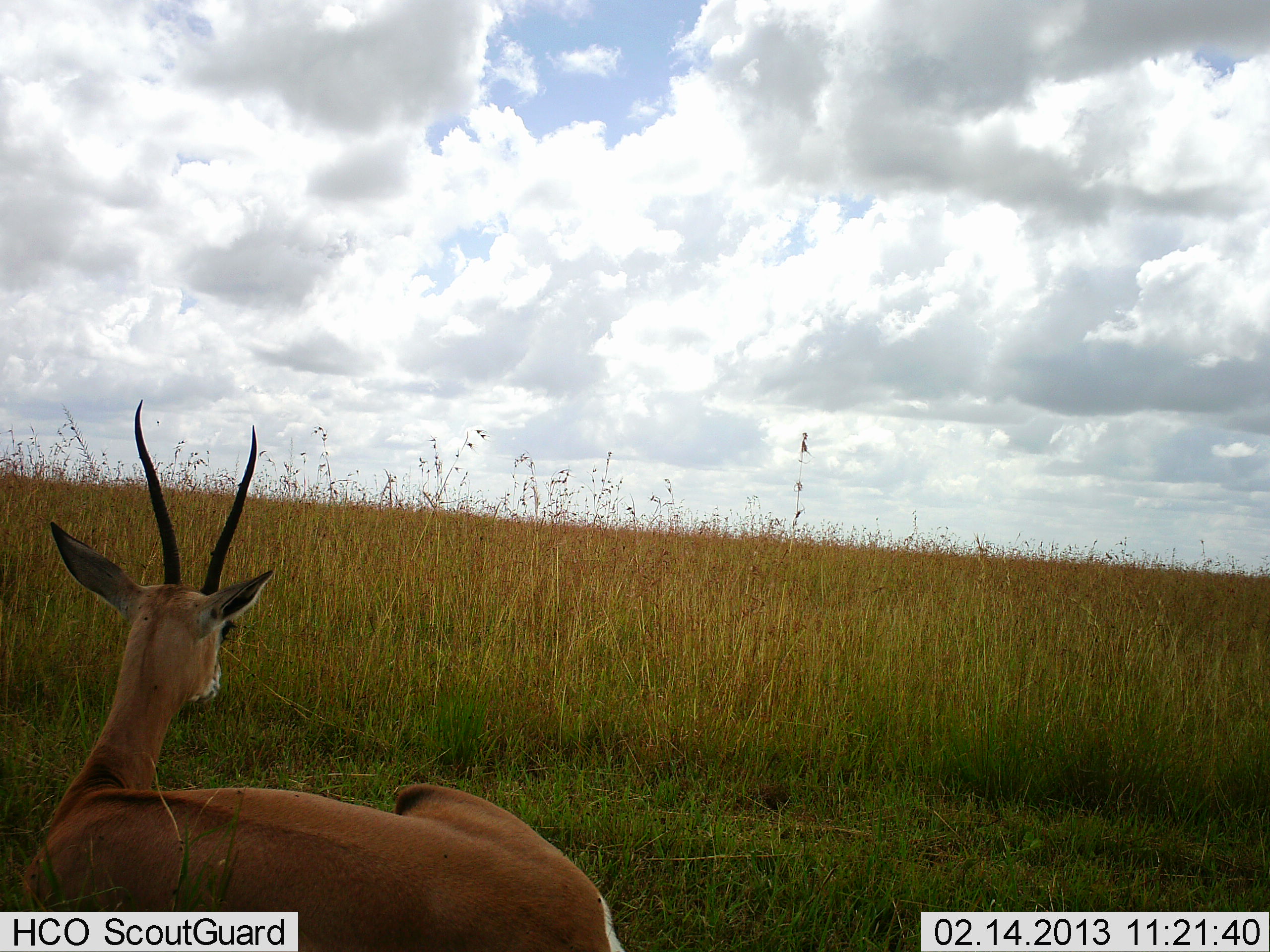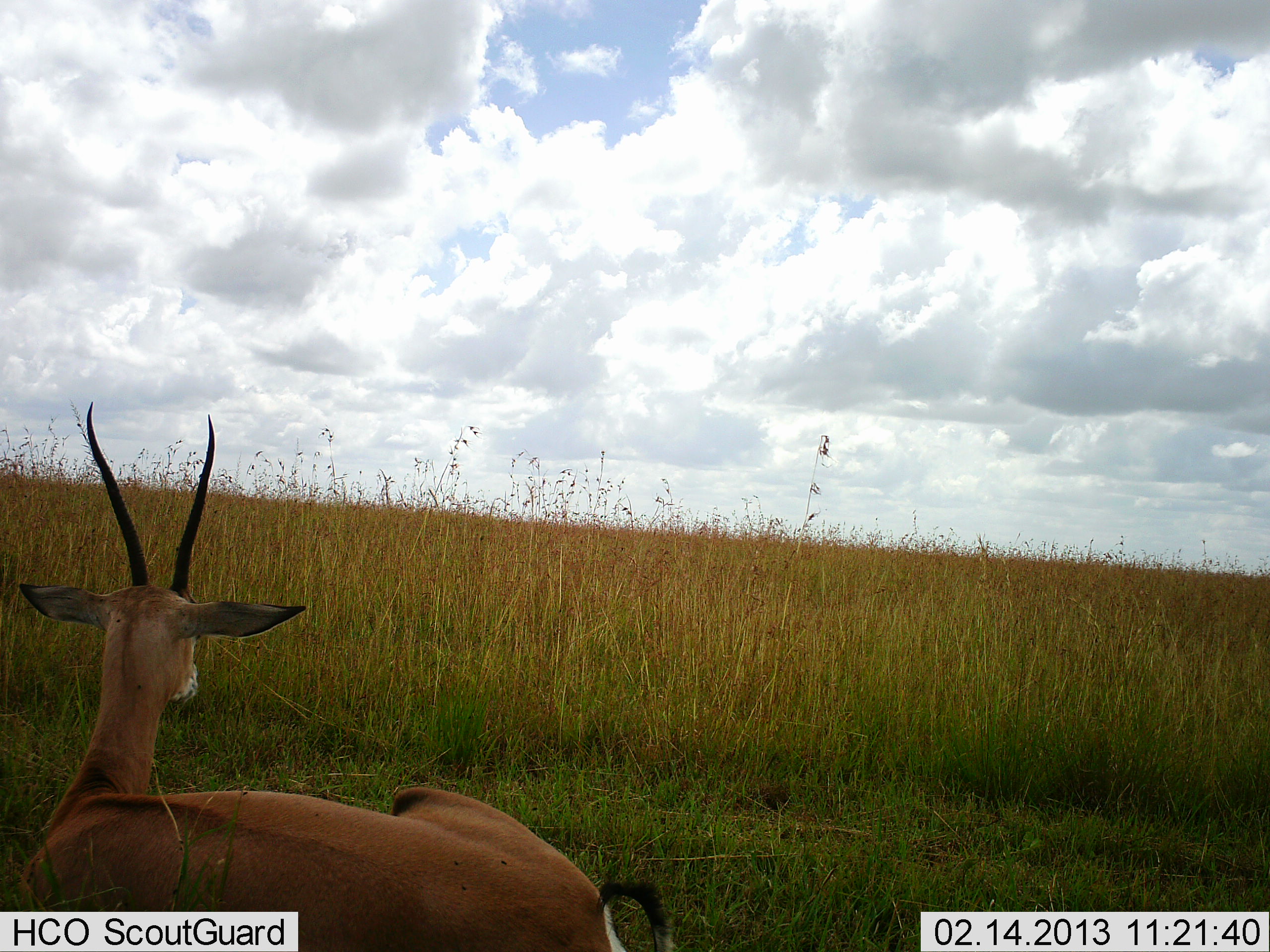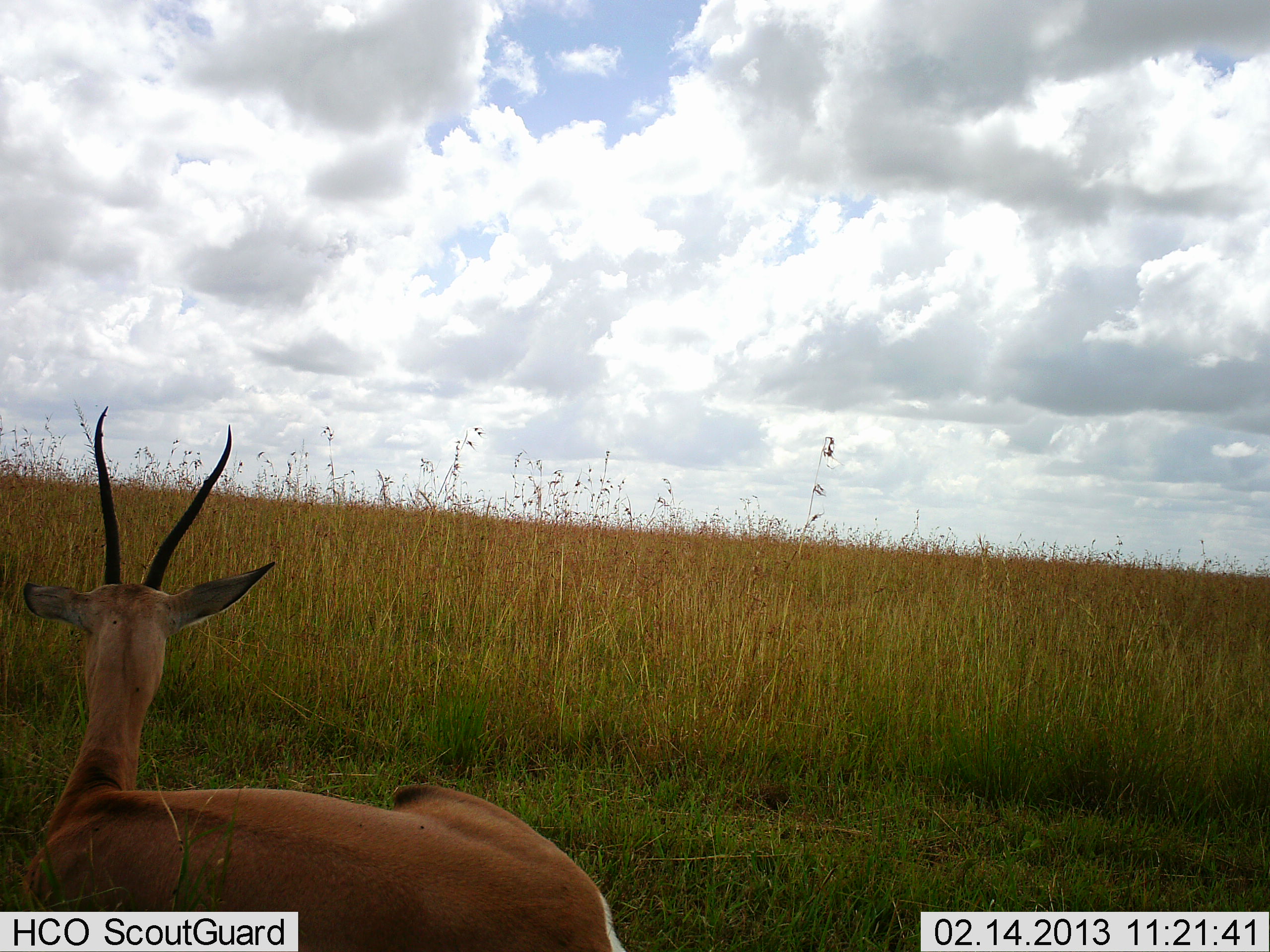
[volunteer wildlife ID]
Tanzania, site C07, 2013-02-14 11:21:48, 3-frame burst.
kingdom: Animalia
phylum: Chordata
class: Mammalia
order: Artiodactyla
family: Bovidae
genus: Nanger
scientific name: Nanger granti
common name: grant's gazelle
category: gazellegrants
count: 1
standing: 0%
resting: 100%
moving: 0%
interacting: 0%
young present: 0%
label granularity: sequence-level